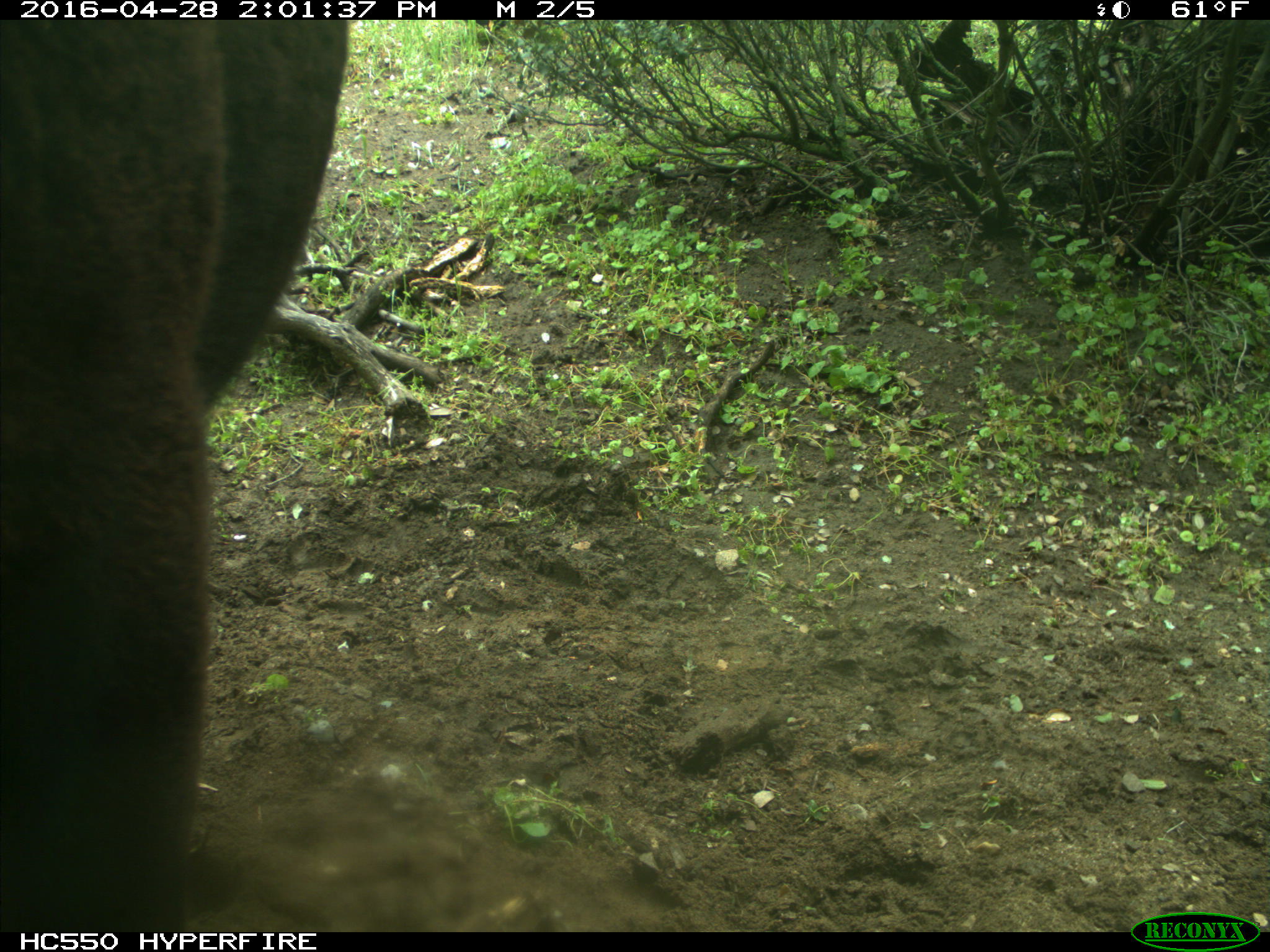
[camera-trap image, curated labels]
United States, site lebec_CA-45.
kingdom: Animalia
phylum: Chordata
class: Mammalia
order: Artiodactyla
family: Bovidae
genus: Bos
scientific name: Bos taurus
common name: domestic cow